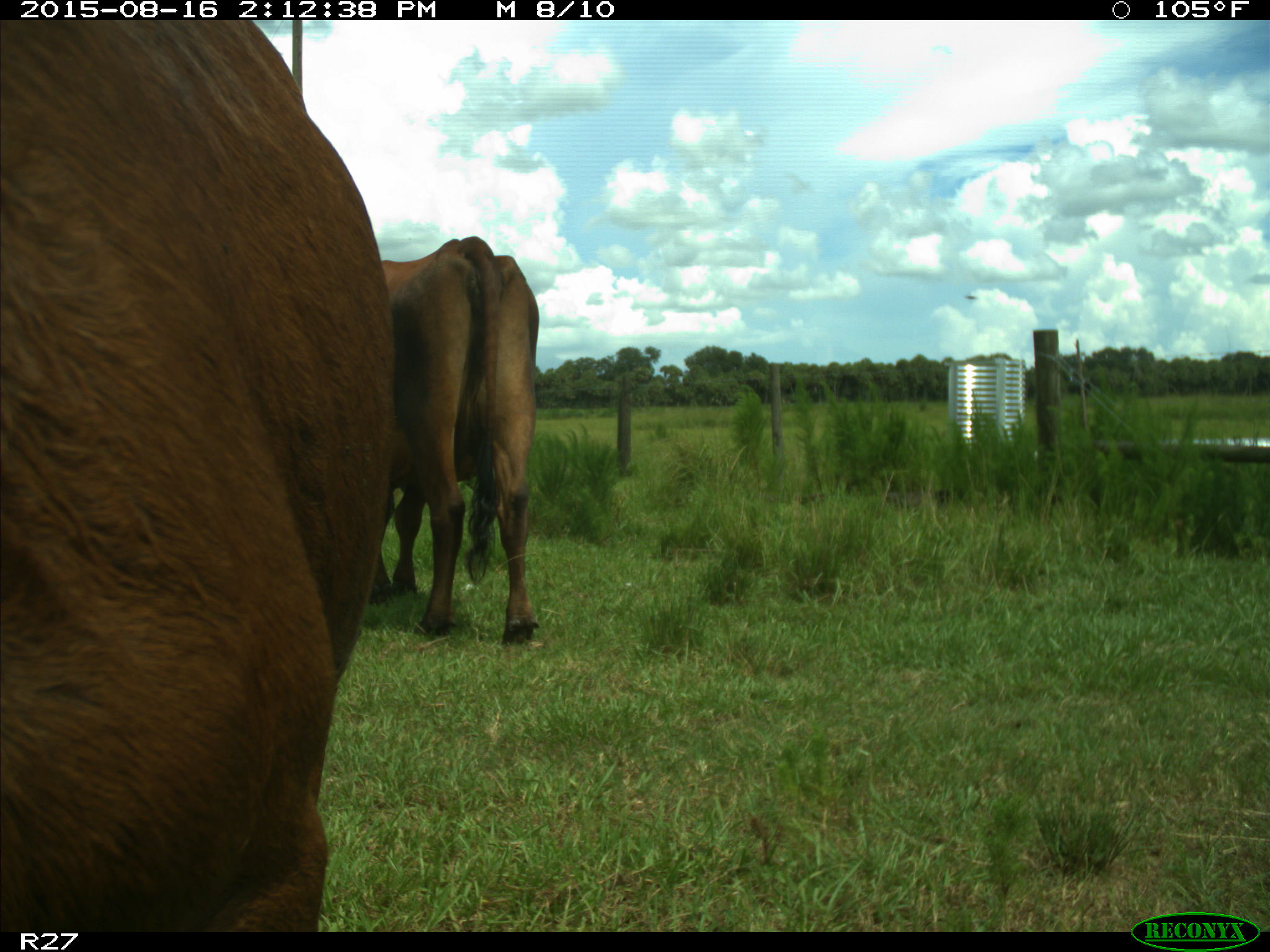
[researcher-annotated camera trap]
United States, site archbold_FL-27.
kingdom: Animalia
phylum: Chordata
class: Mammalia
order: Artiodactyla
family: Bovidae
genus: Bos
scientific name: Bos taurus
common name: domestic cow